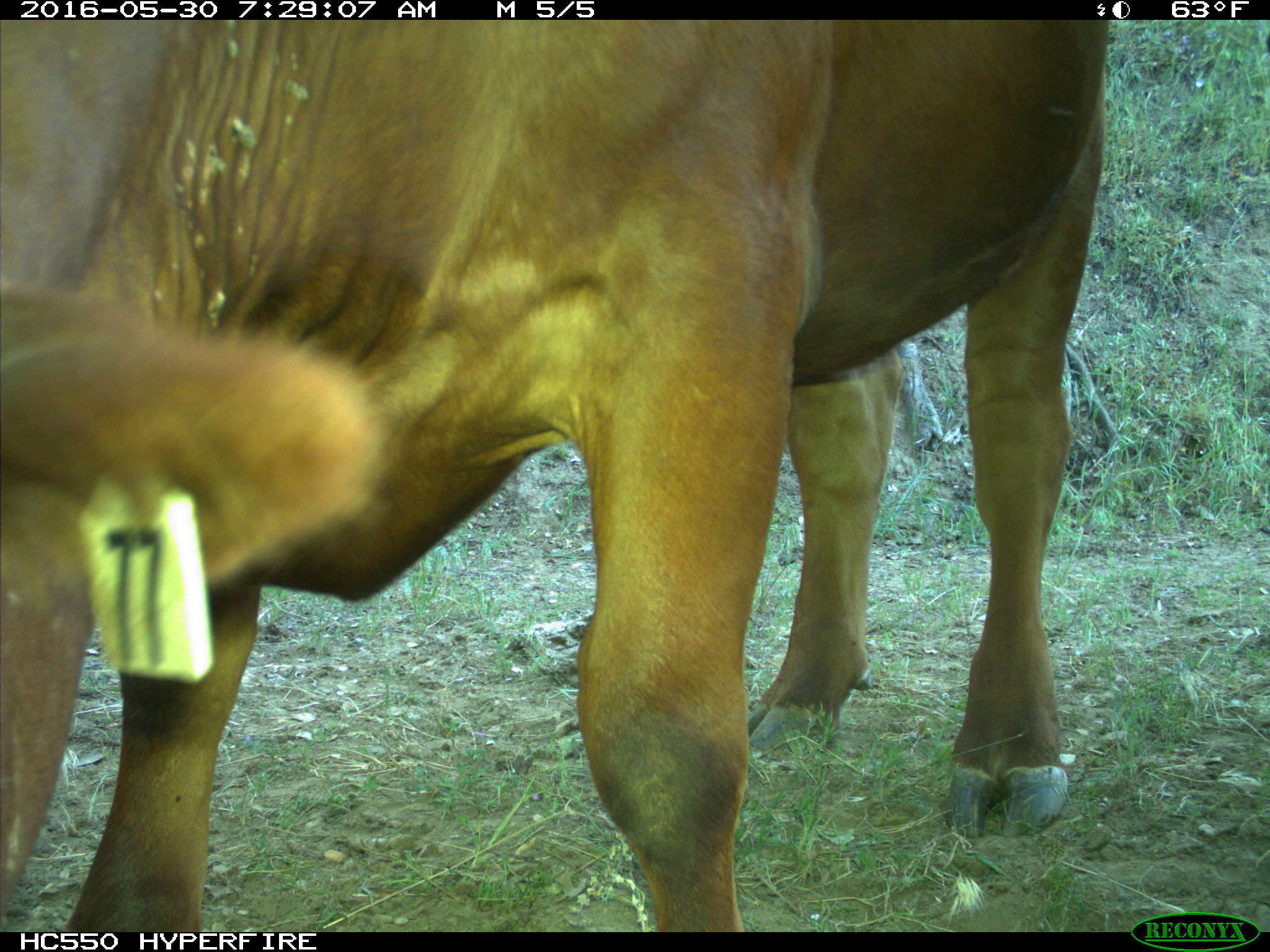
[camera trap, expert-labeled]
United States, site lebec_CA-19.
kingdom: Animalia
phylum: Chordata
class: Mammalia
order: Artiodactyla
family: Bovidae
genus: Bos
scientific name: Bos taurus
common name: domestic cow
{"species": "Bos taurus (domestic cow)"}